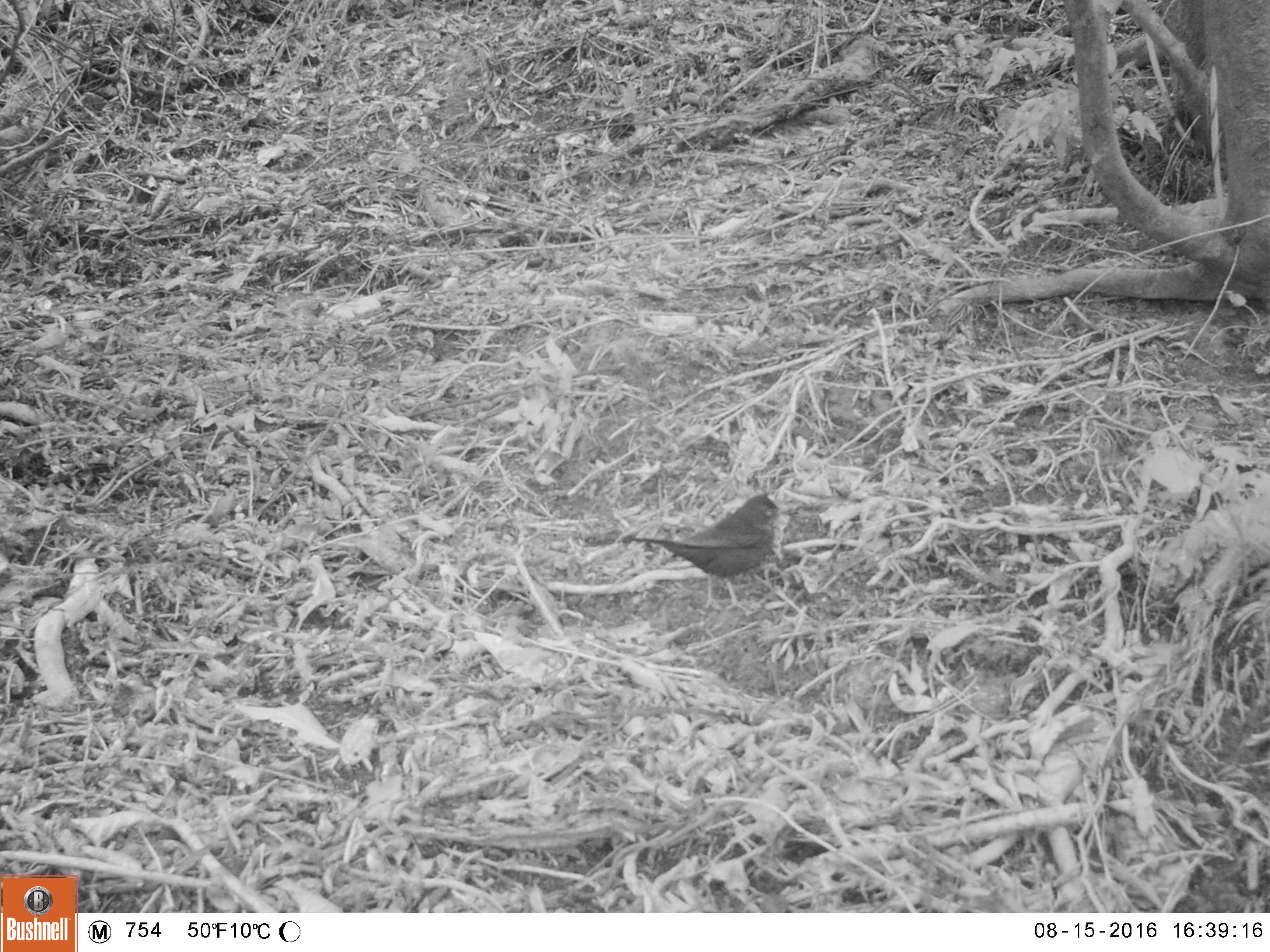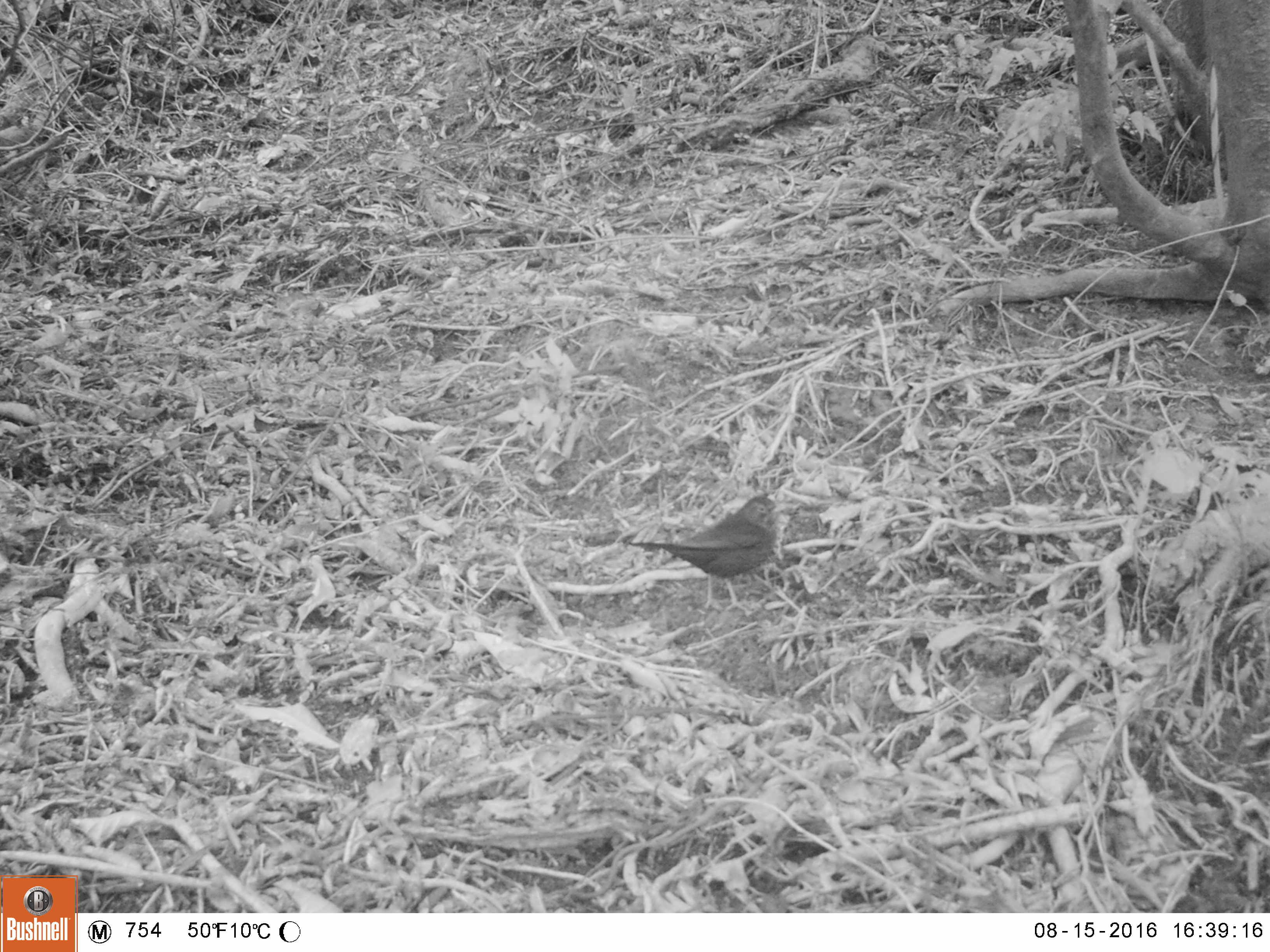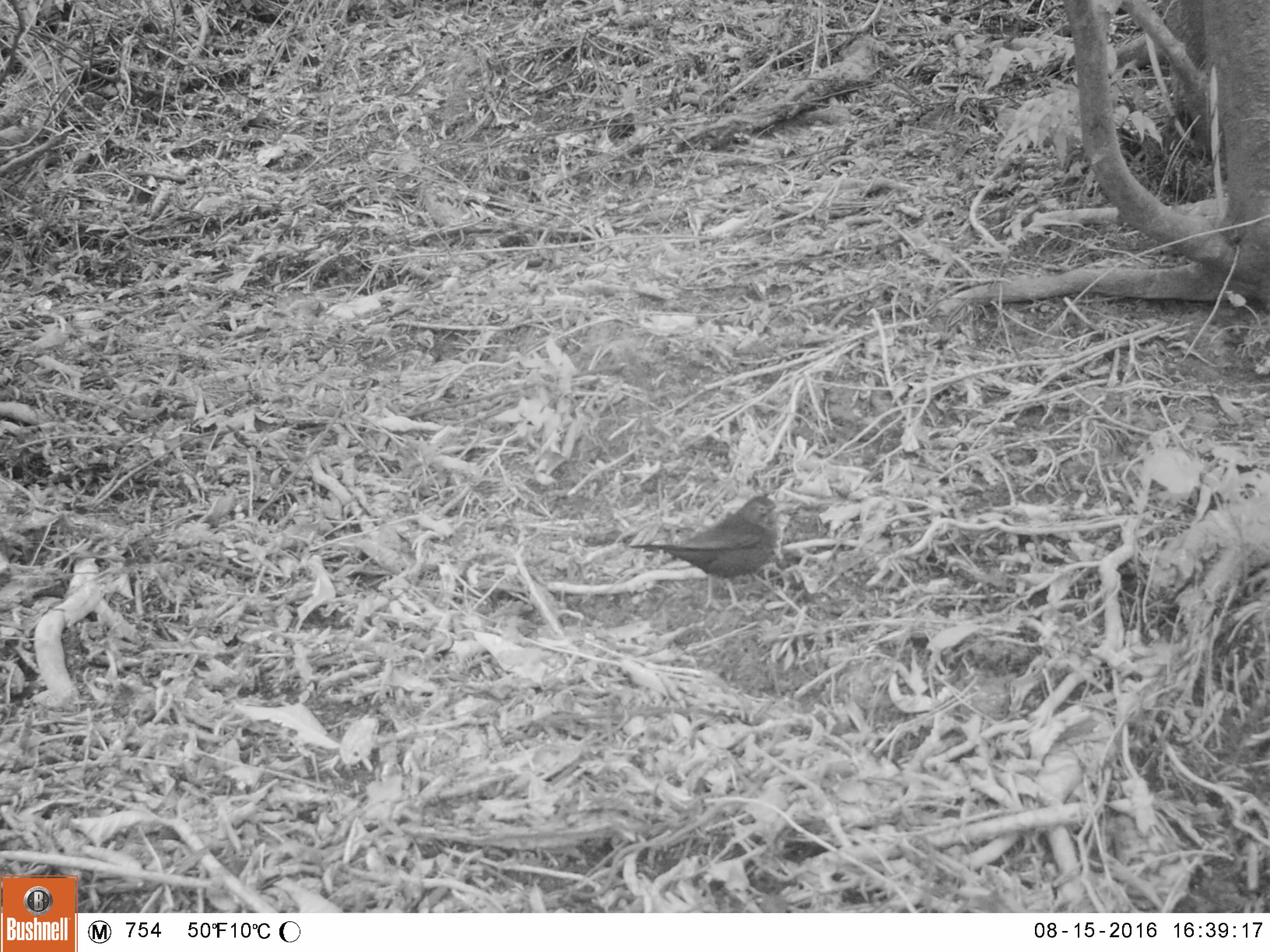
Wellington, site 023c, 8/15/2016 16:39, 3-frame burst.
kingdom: Animalia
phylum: Chordata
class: Aves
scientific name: Aves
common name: bird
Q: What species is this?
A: Bird (Aves).